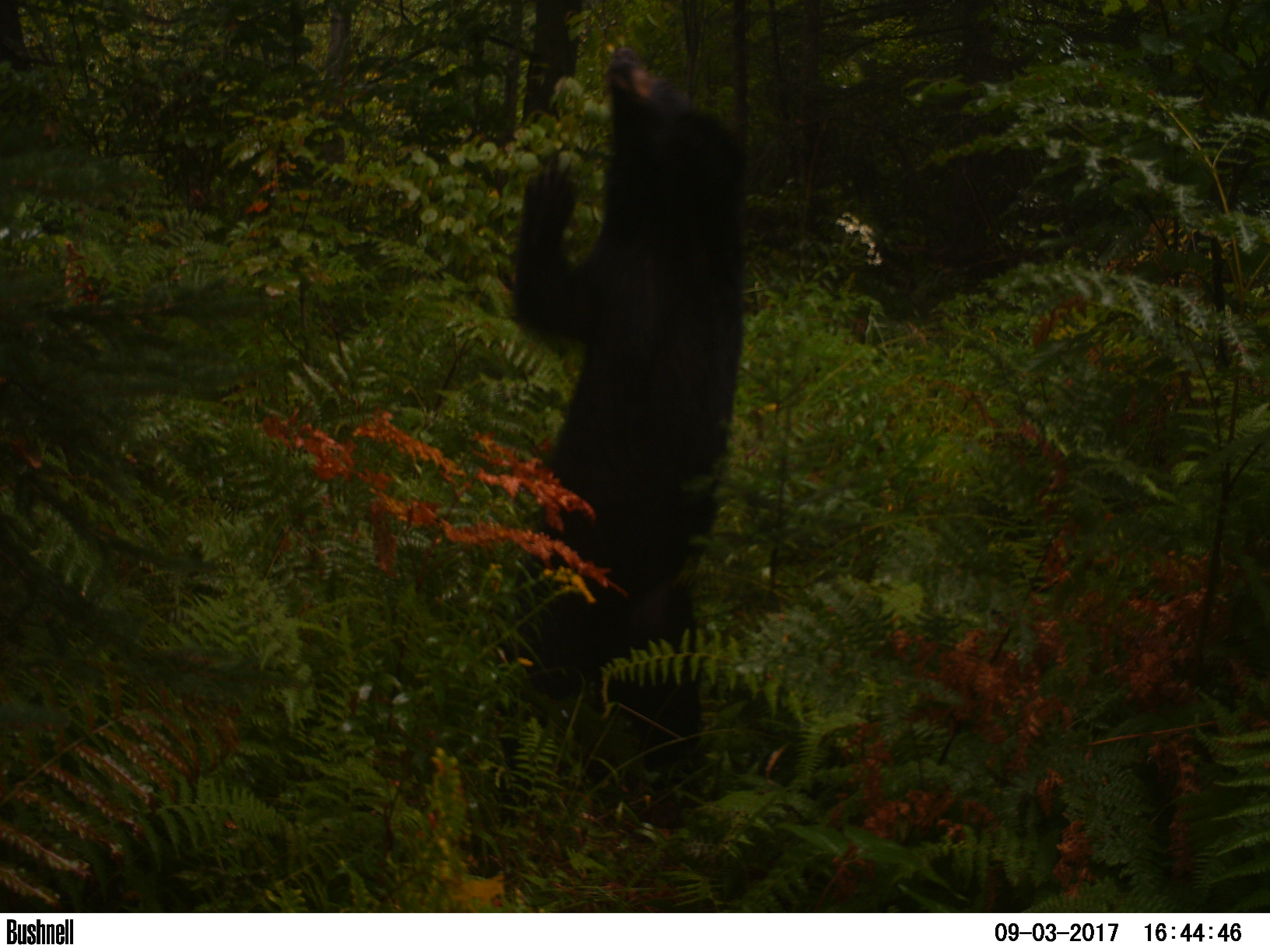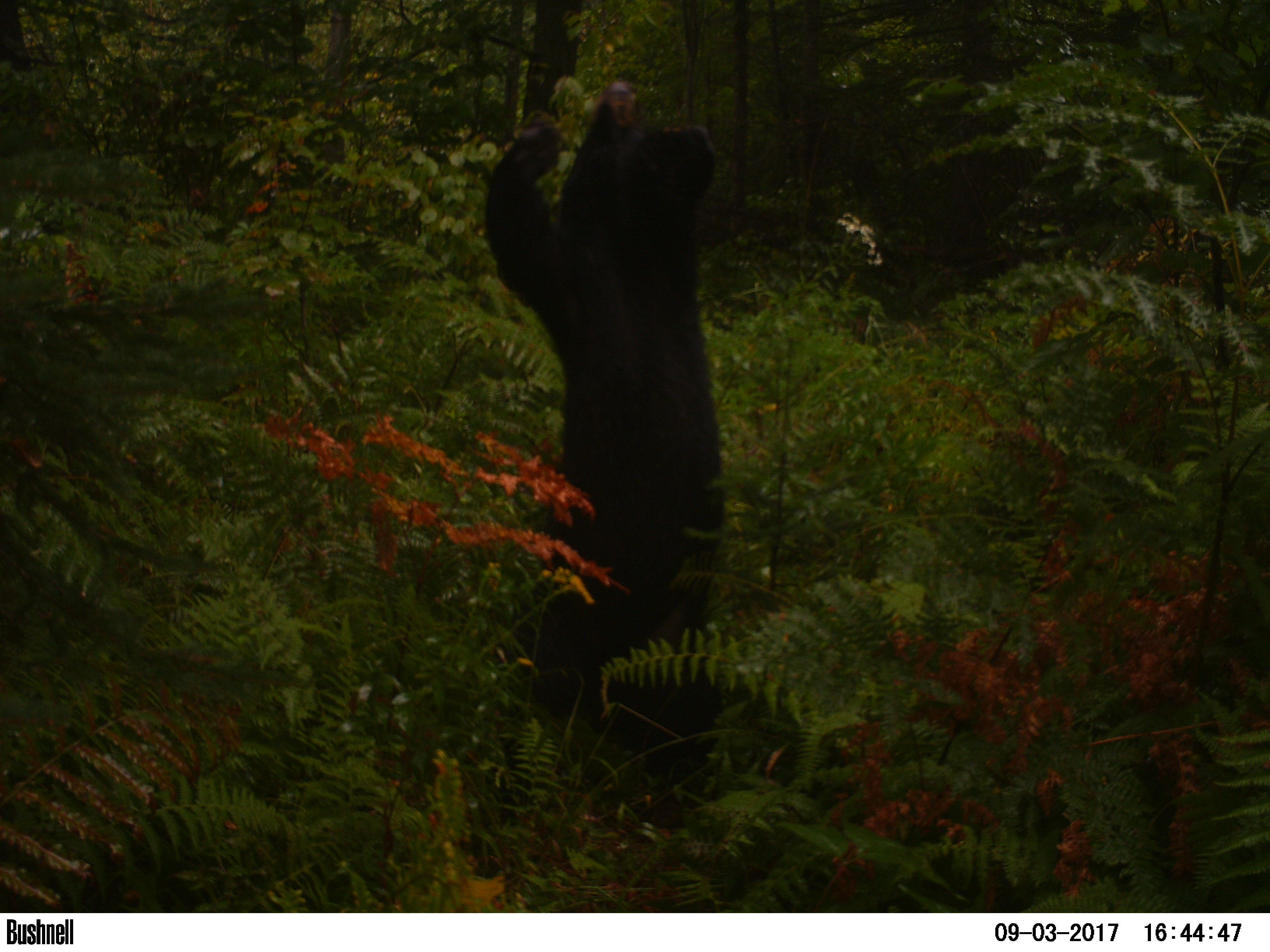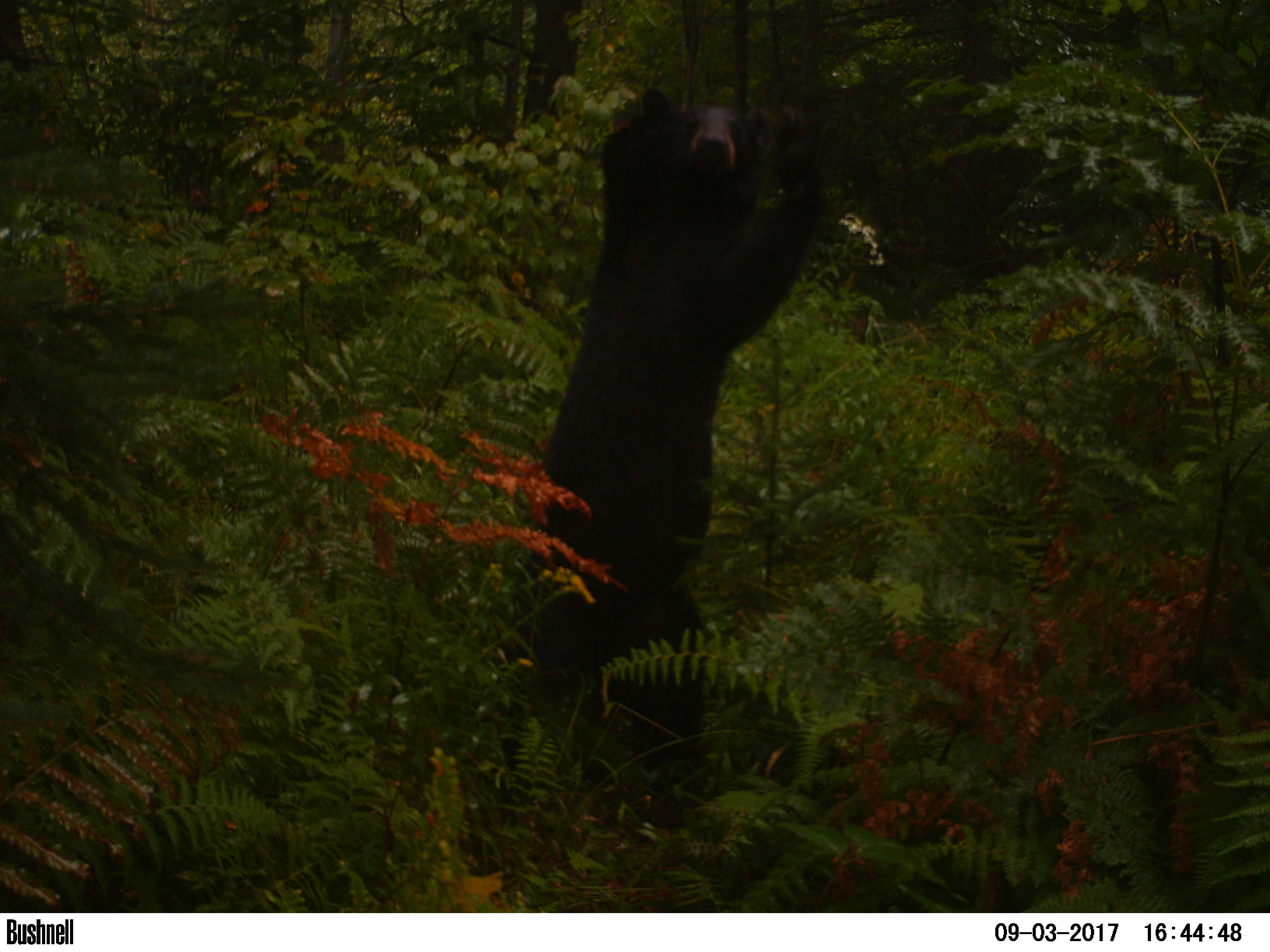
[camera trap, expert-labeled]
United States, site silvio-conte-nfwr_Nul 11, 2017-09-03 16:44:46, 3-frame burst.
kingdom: Animalia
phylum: Chordata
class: Mammalia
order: Carnivora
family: Ursidae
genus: Ursus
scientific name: Ursus americanus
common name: black bear